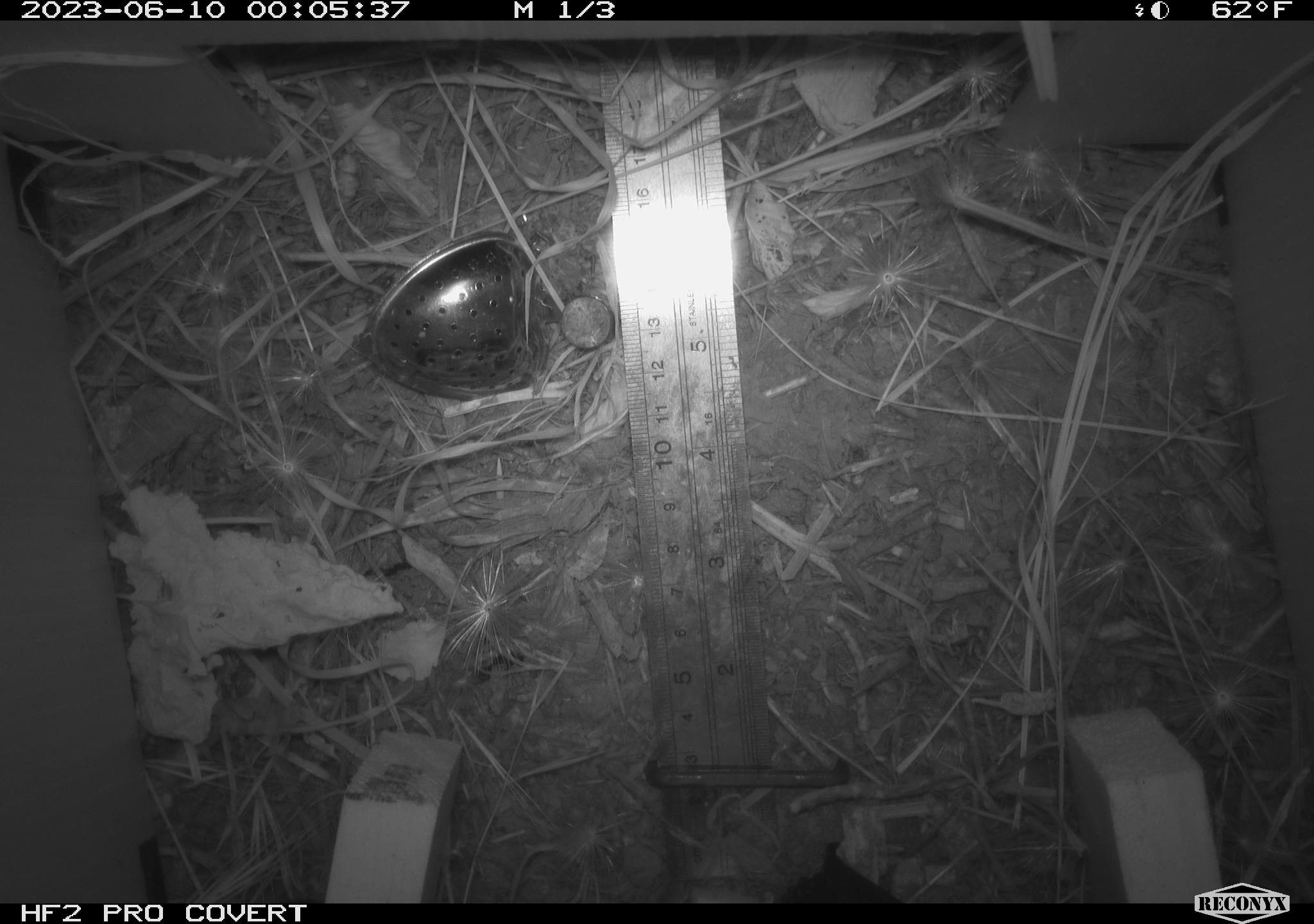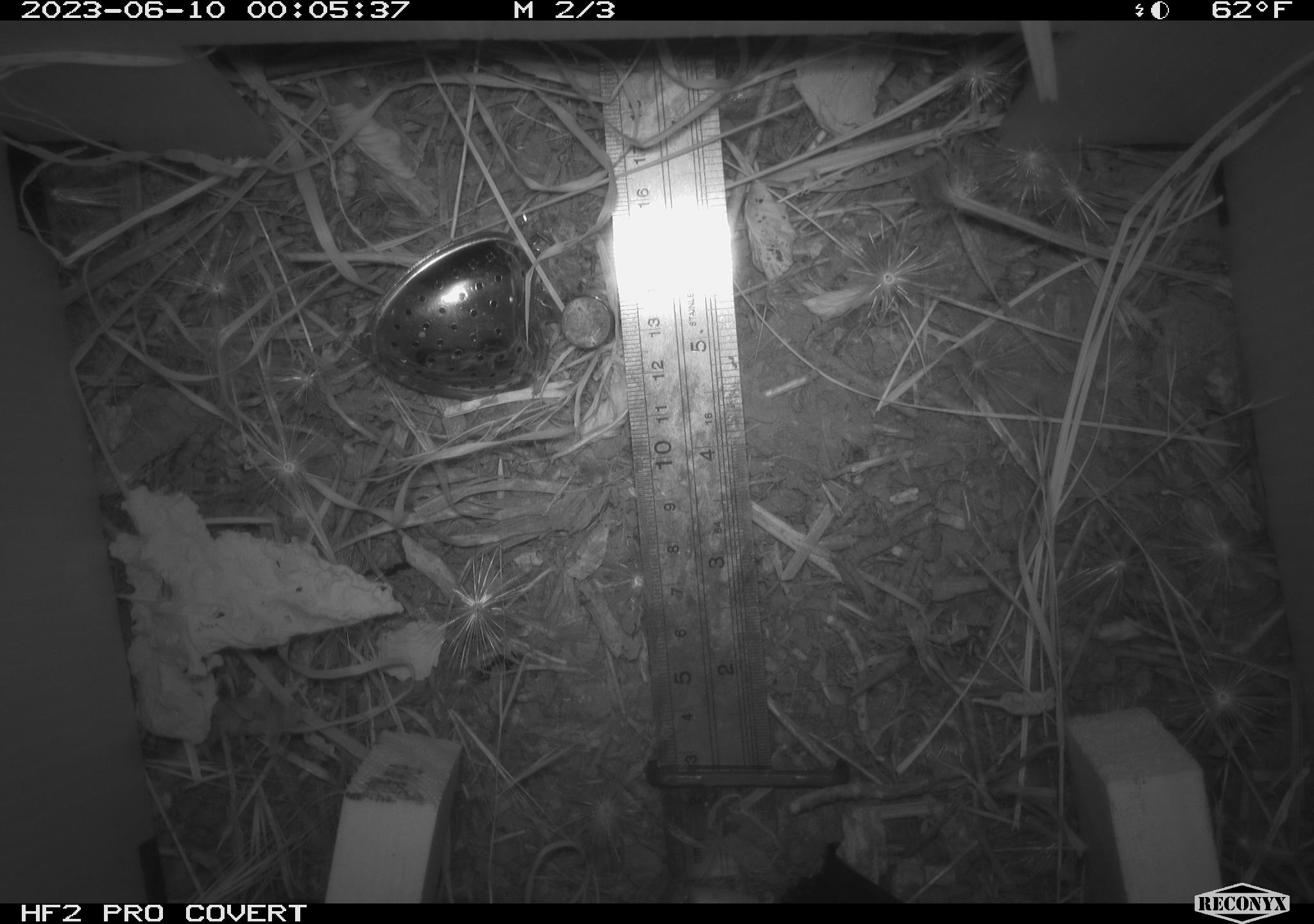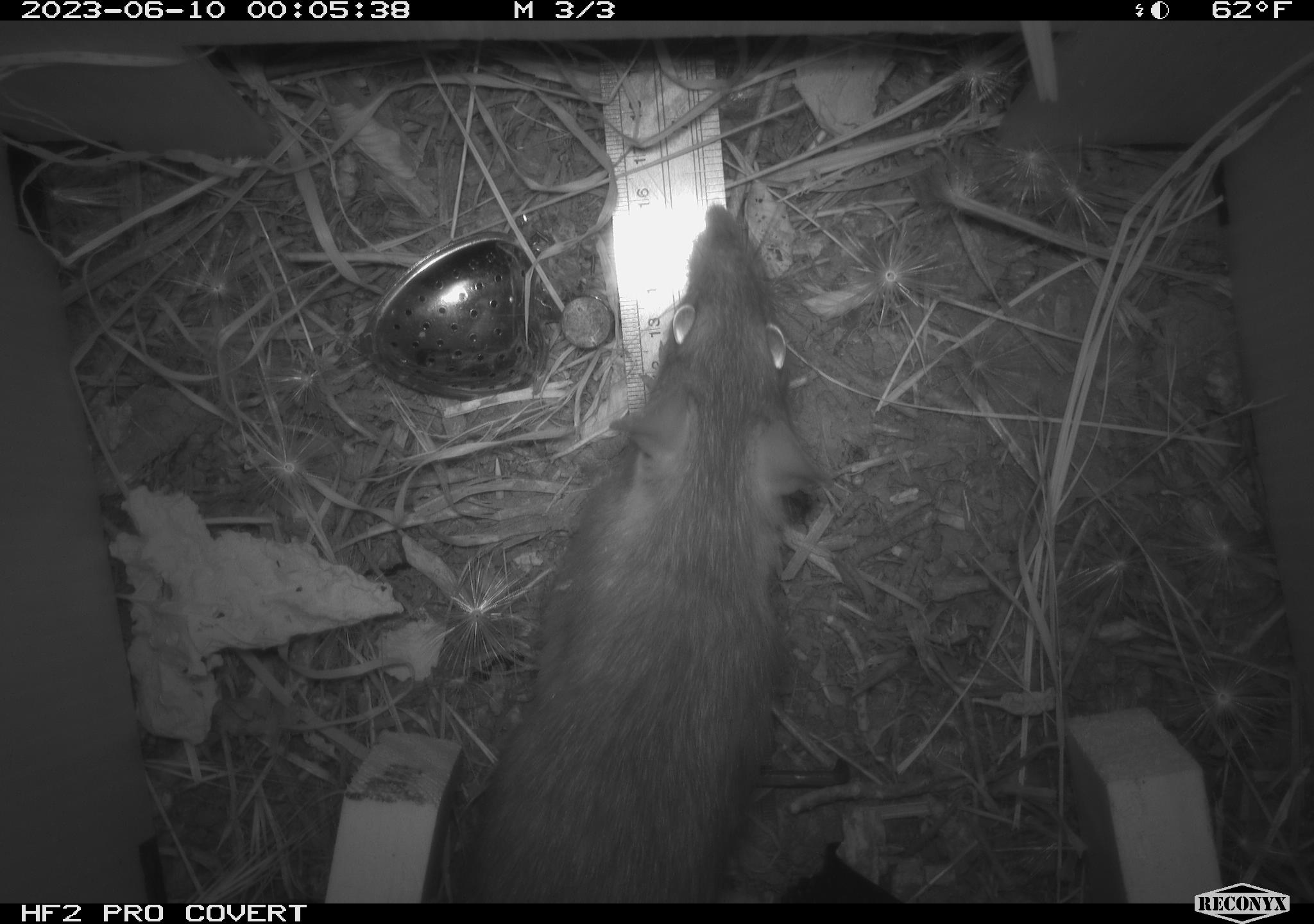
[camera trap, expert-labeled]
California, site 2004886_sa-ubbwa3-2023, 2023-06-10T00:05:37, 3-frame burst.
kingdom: Animalia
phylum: Chordata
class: Mammalia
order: Rodentia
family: Muridae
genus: Rattus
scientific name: Rattus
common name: rat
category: rattus species